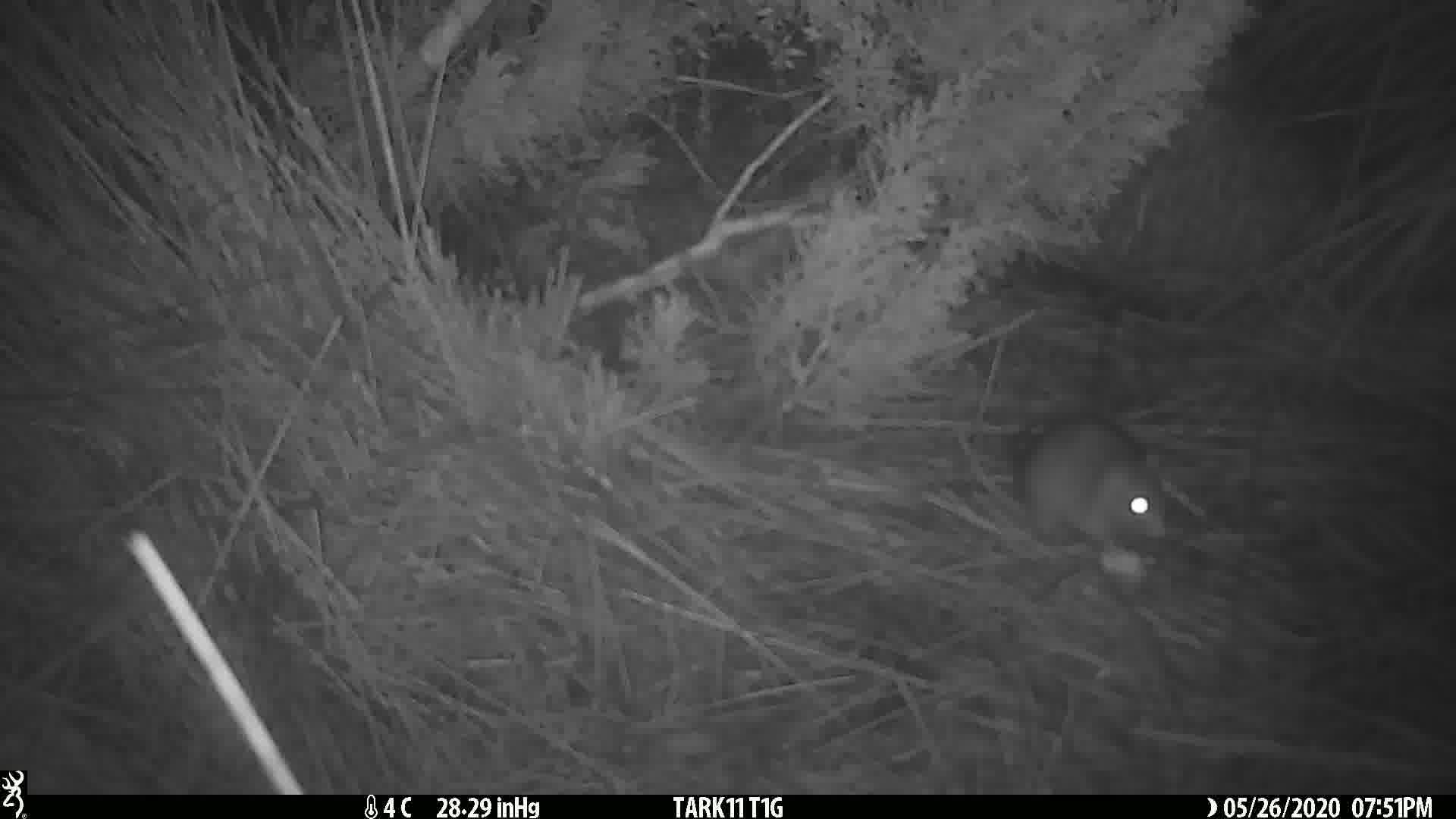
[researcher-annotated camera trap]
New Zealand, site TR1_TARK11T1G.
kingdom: Animalia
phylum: Chordata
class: Mammalia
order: Rodentia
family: Muridae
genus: Rattus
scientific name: Rattus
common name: rat